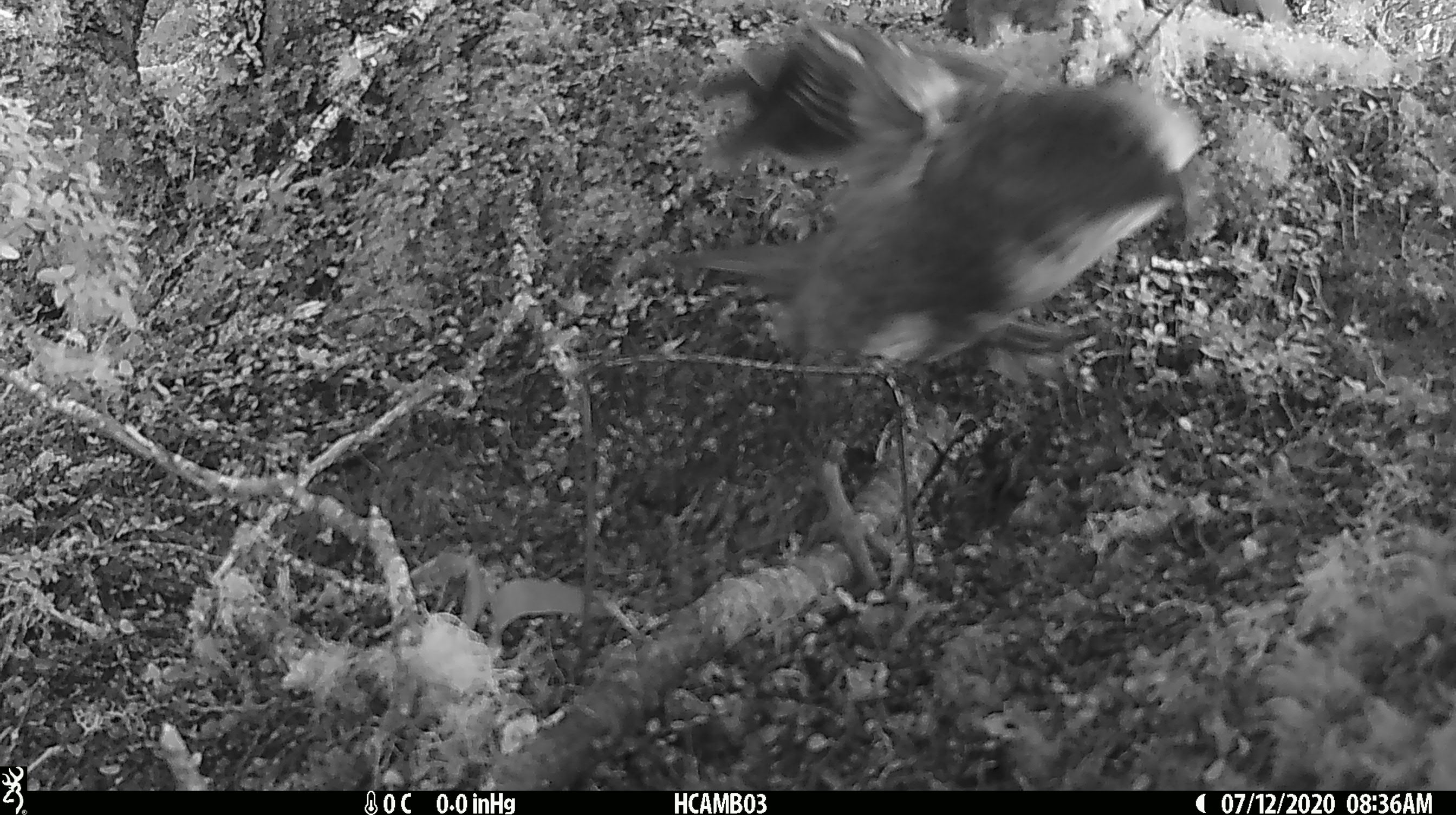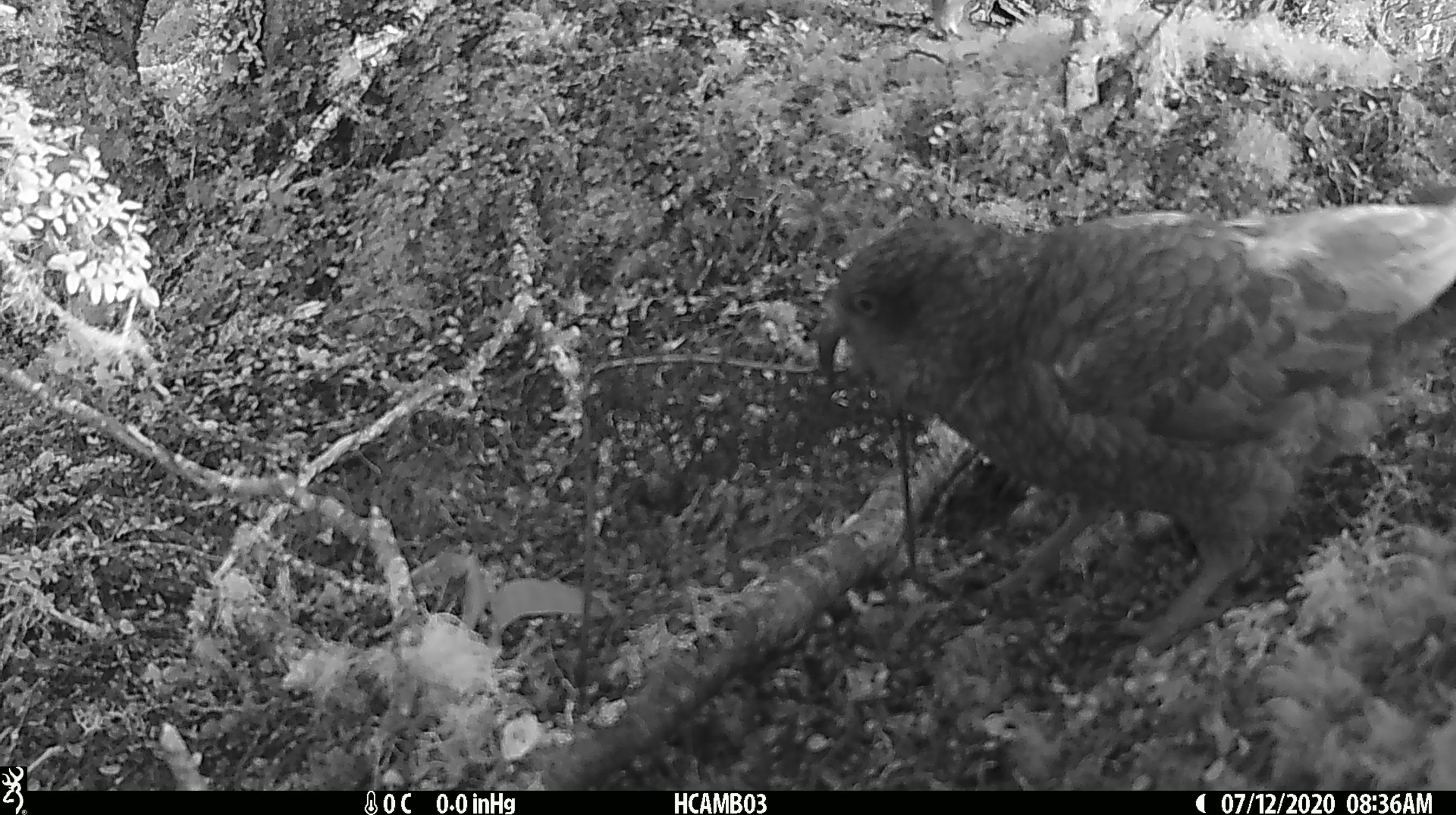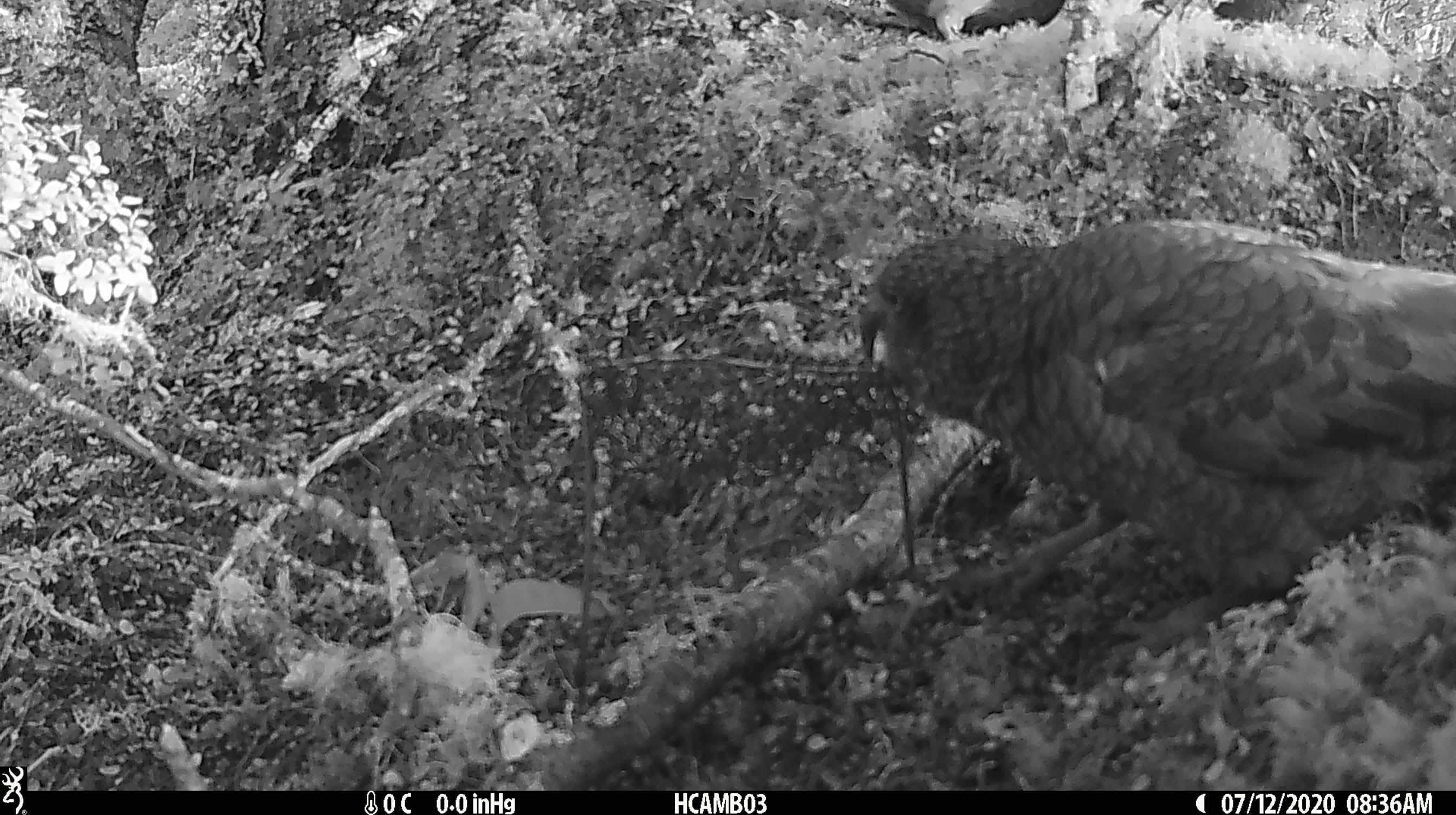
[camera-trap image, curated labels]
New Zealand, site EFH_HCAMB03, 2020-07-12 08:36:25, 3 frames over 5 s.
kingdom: Animalia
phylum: Chordata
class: Aves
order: Psittaciformes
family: Strigopidae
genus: Nestor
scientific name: Nestor notabilis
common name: kea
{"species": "kea (Nestor notabilis)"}